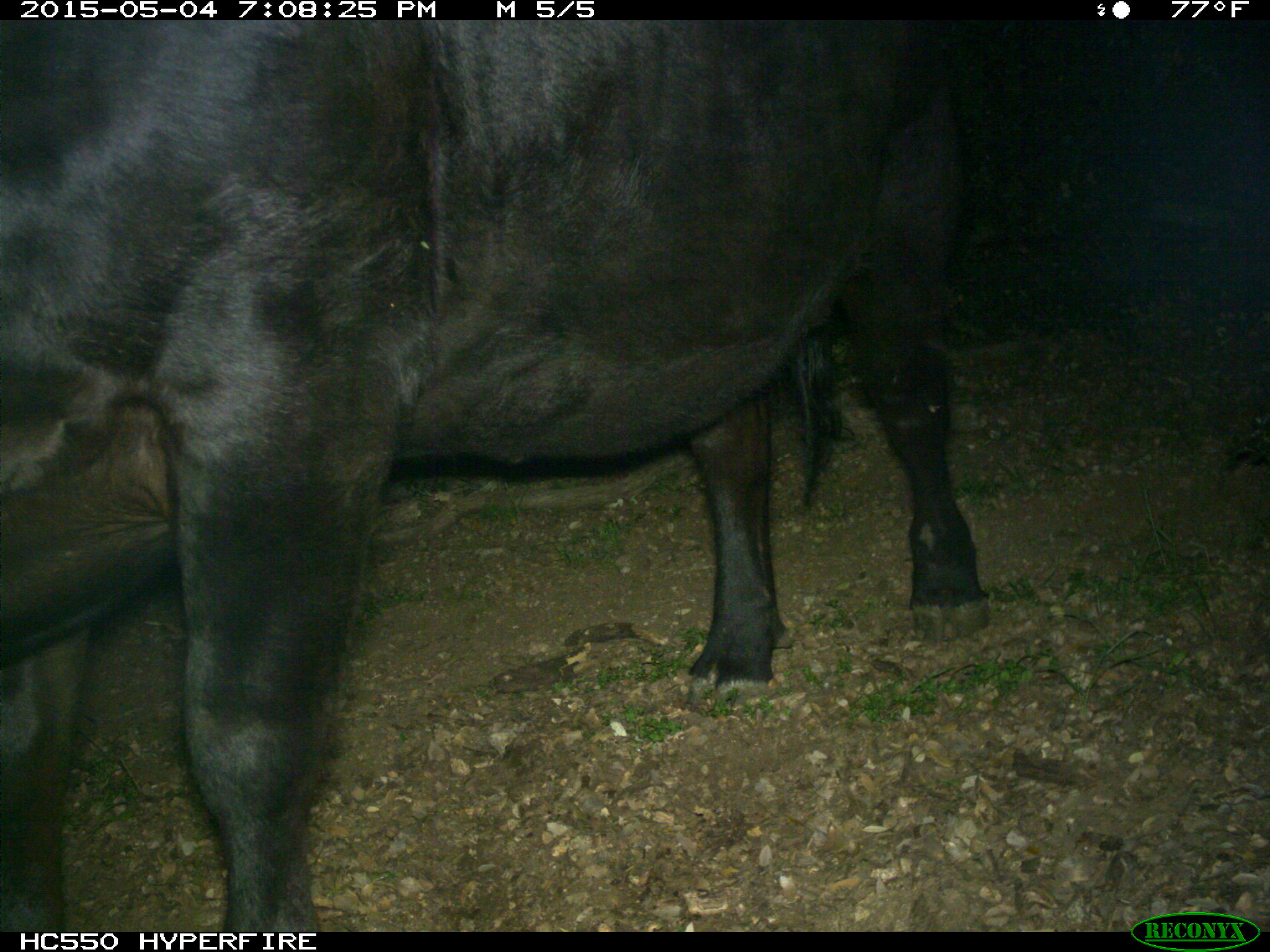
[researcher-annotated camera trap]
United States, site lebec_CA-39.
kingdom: Animalia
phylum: Chordata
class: Mammalia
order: Artiodactyla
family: Bovidae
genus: Bos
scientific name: Bos taurus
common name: domestic cow